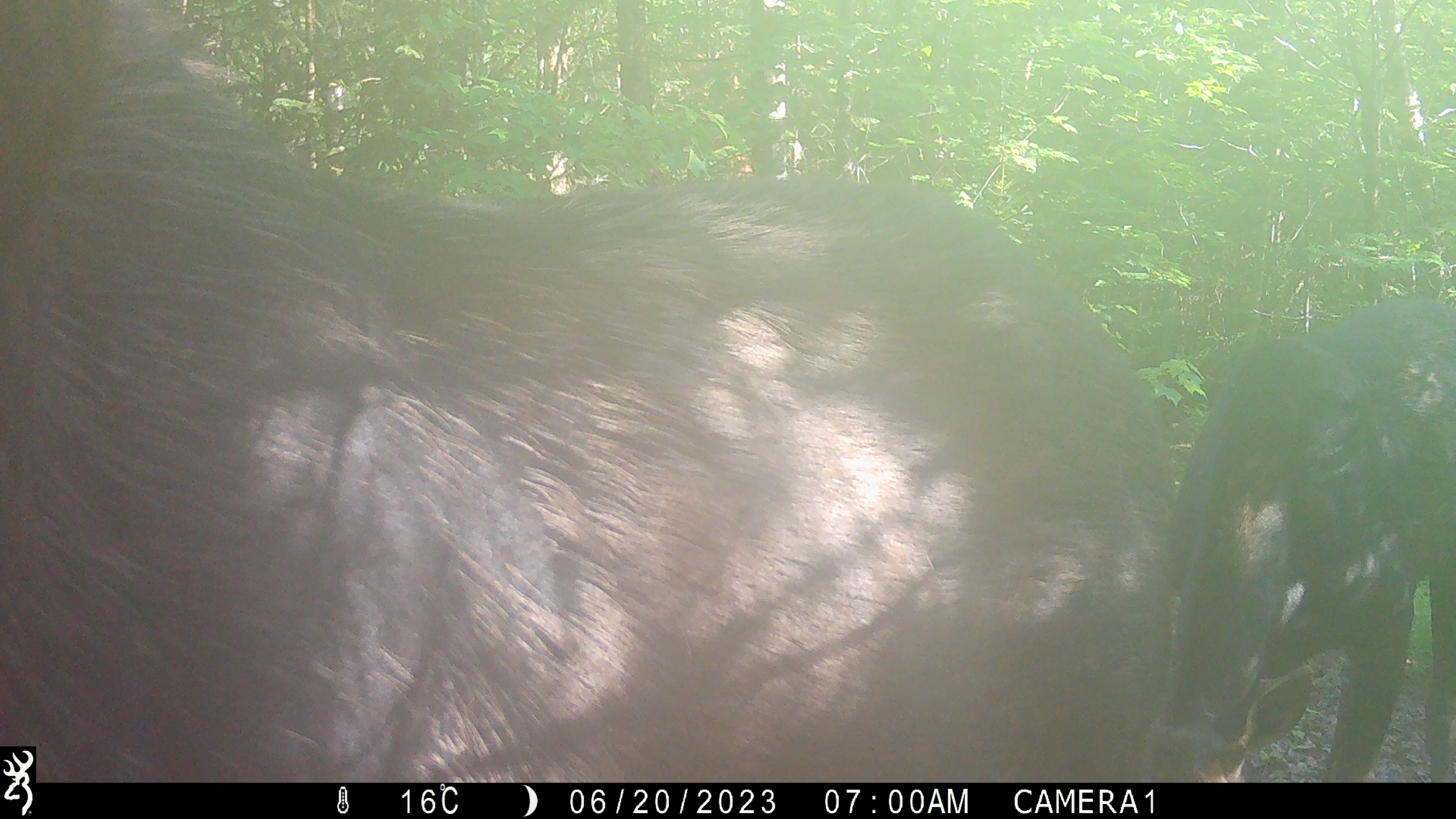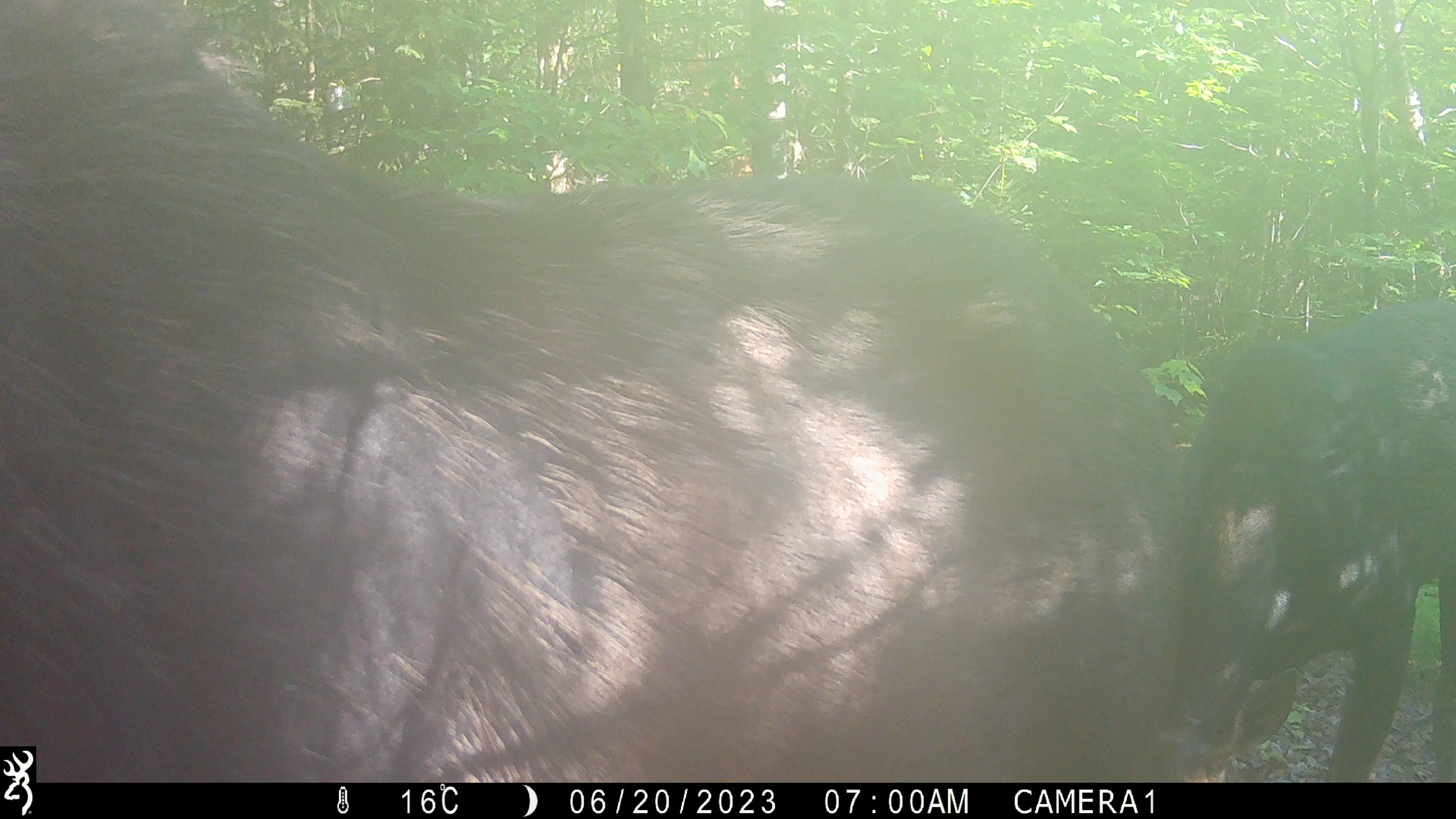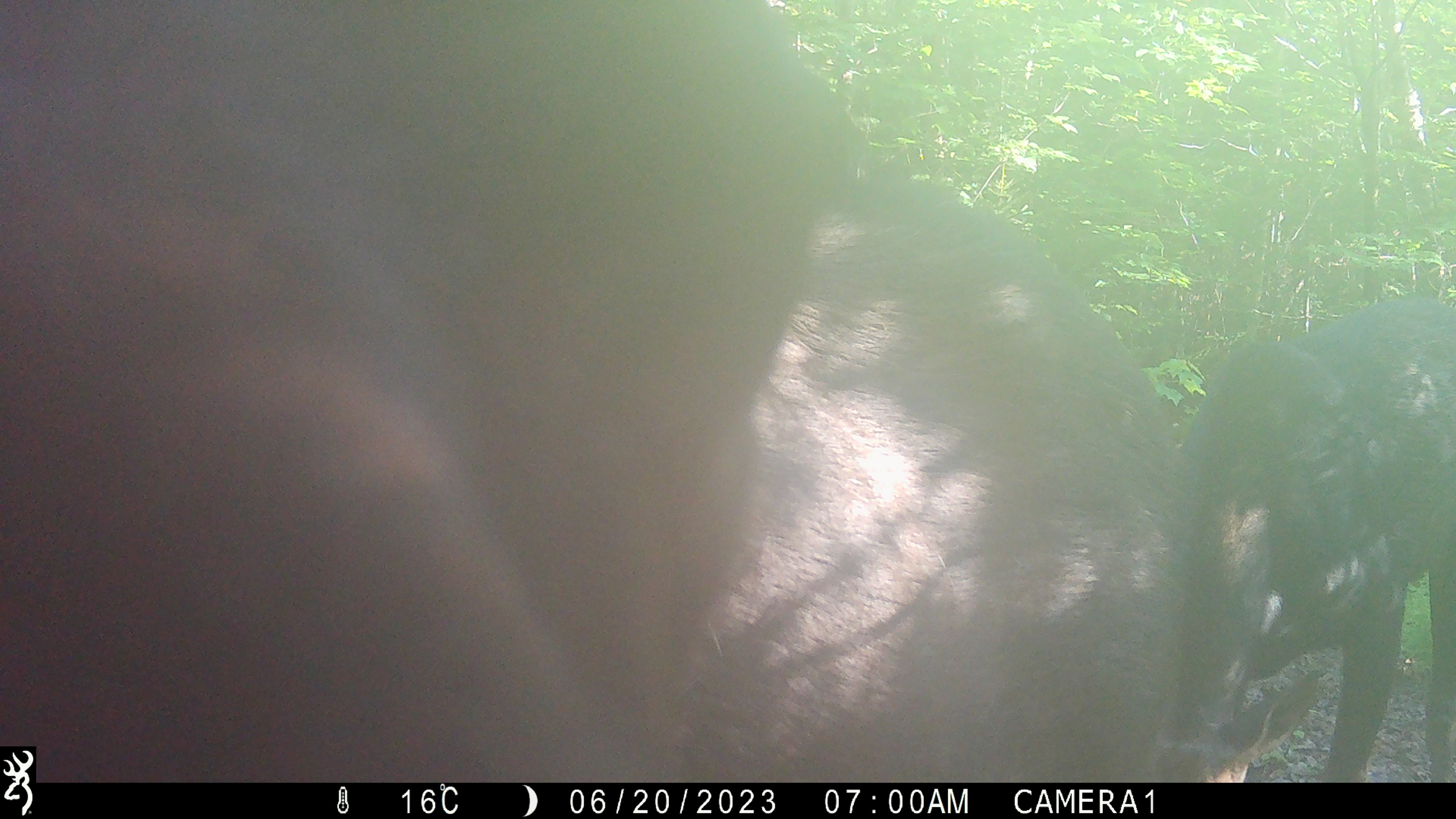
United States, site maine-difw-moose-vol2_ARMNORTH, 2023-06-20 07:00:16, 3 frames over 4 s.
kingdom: Animalia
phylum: Chordata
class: Mammalia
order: Artiodactyla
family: Cervidae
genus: Alces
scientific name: Alces alces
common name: moose